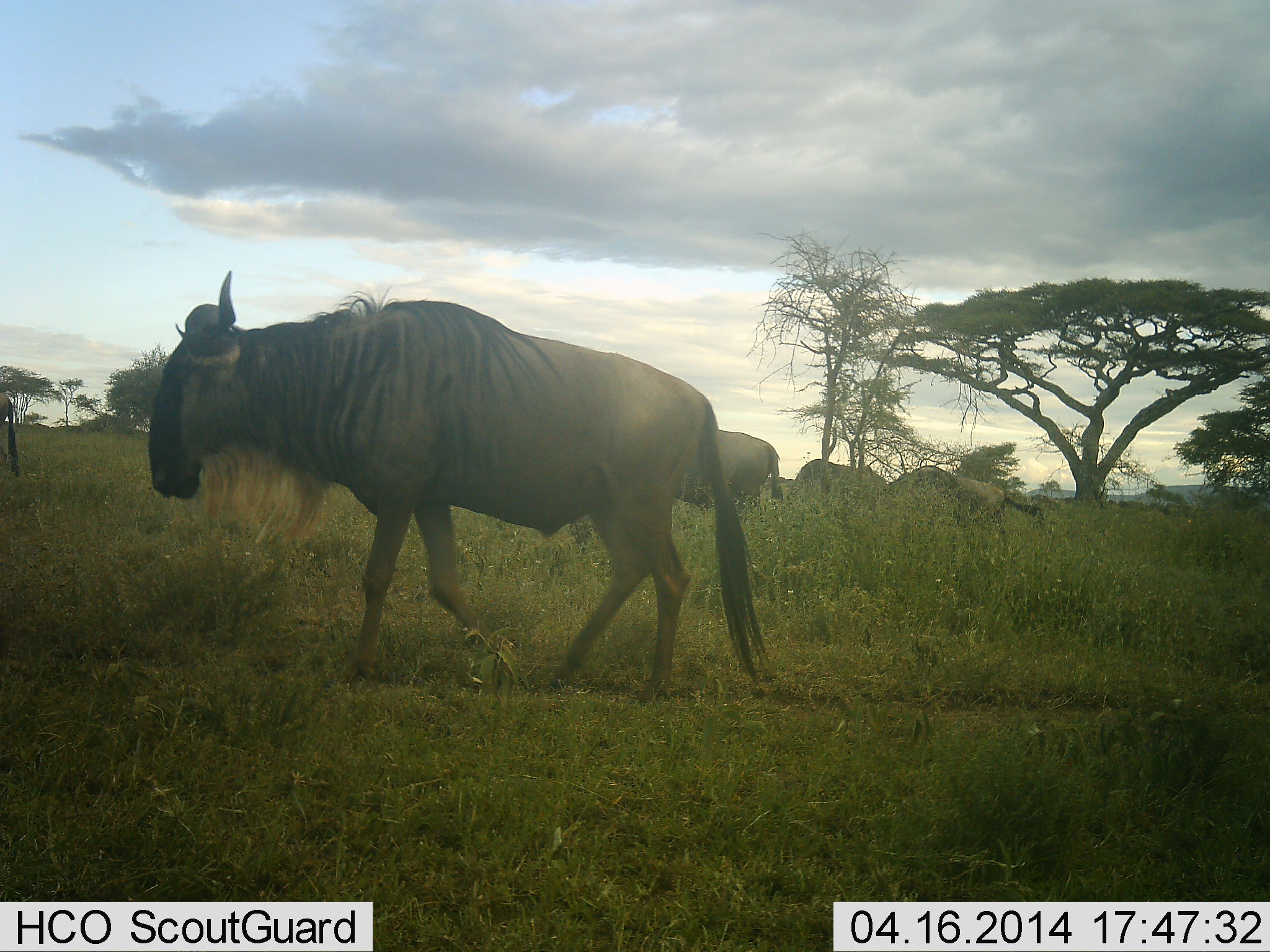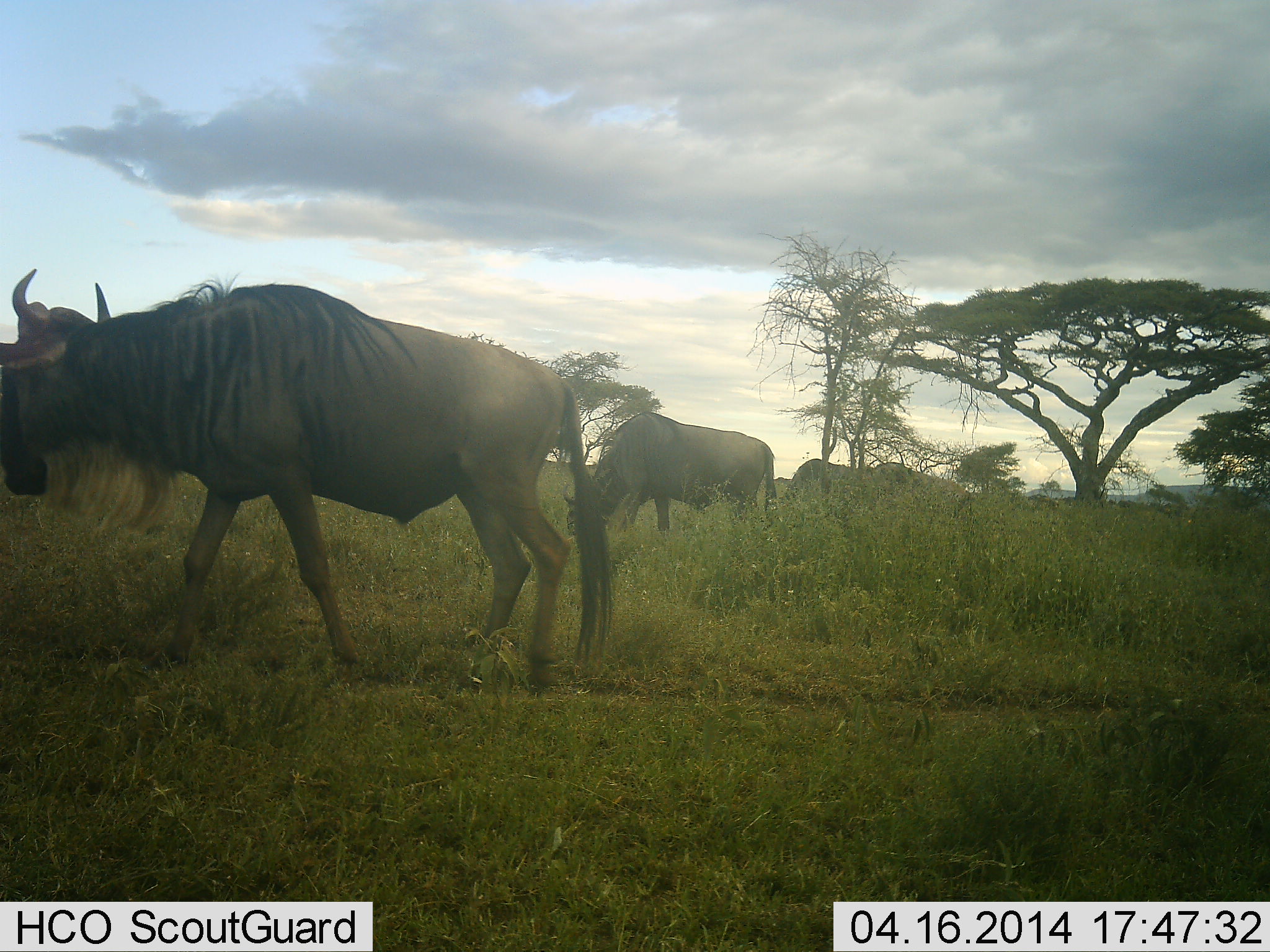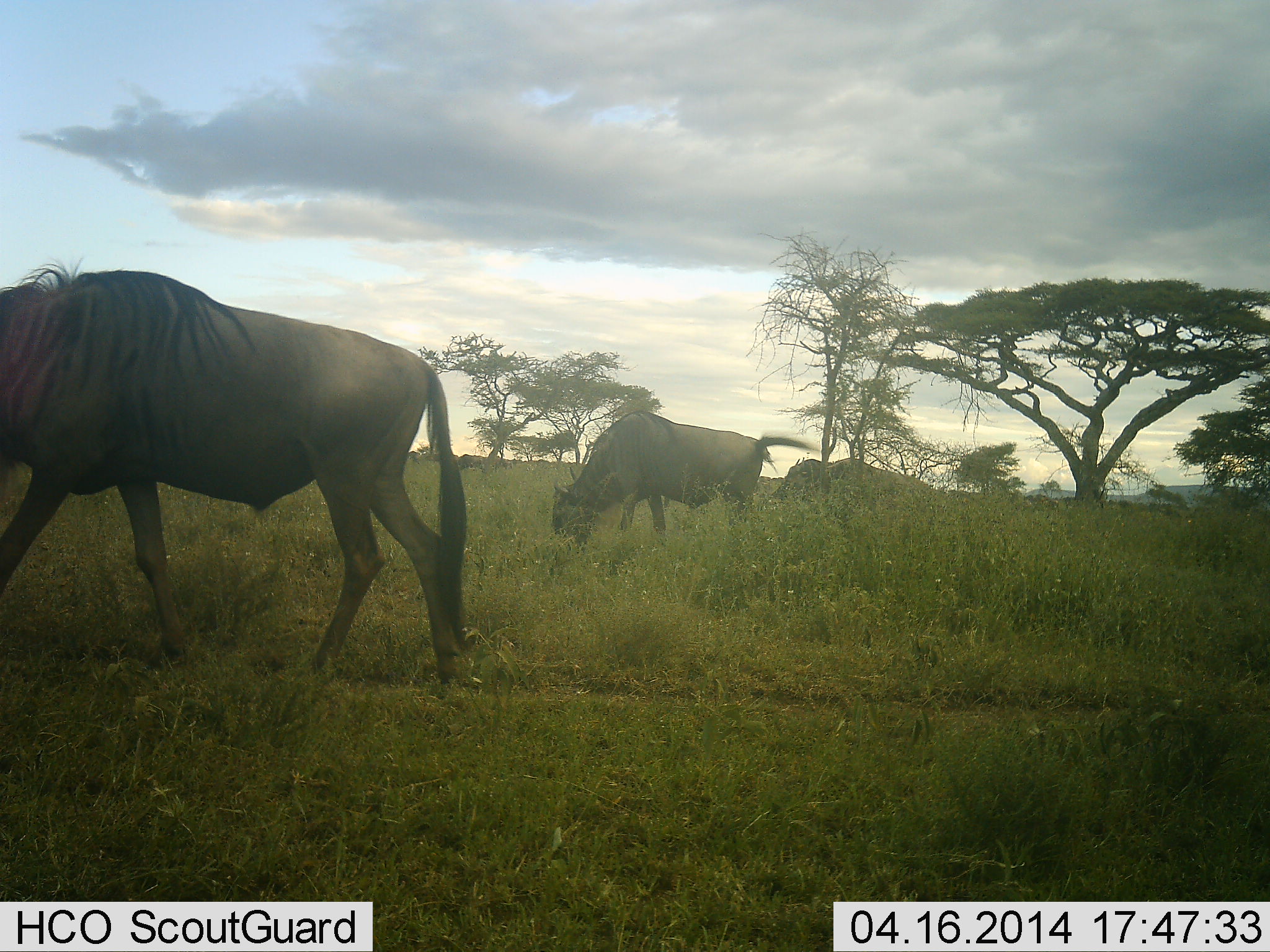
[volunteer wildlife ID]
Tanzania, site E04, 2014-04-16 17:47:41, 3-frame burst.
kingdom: Animalia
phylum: Chordata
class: Mammalia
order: Artiodactyla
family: Bovidae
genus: Connochaetes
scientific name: Connochaetes taurinus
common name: blue wildebeest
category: wildebeest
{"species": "wildebeest (blue wildebeest) (Connochaetes taurinus)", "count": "4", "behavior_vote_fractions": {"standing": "20%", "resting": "0%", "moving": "100%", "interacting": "0%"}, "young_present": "0%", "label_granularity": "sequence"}